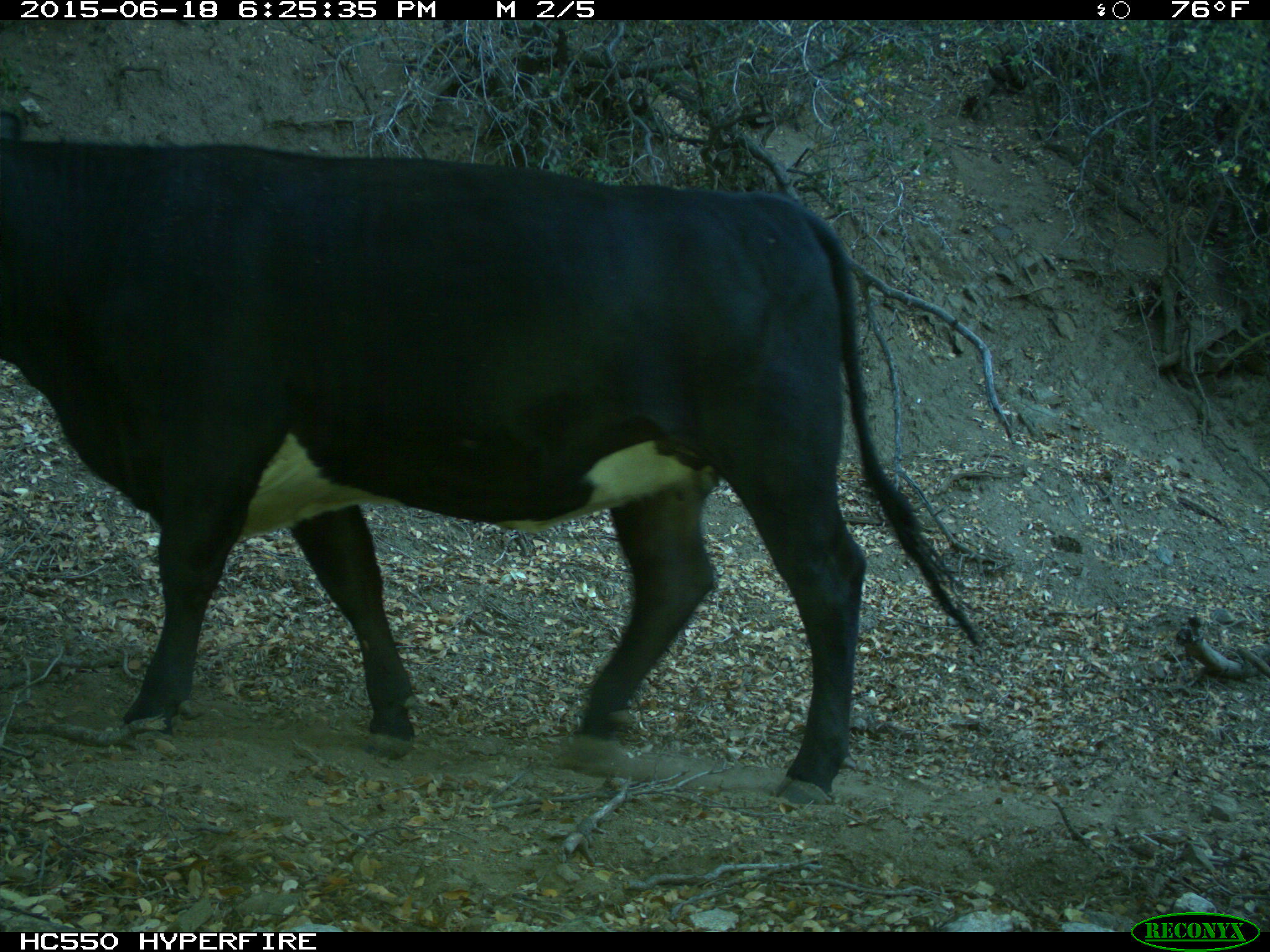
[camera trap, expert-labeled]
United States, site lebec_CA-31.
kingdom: Animalia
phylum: Chordata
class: Mammalia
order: Artiodactyla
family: Bovidae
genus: Bos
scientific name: Bos taurus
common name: domestic cow